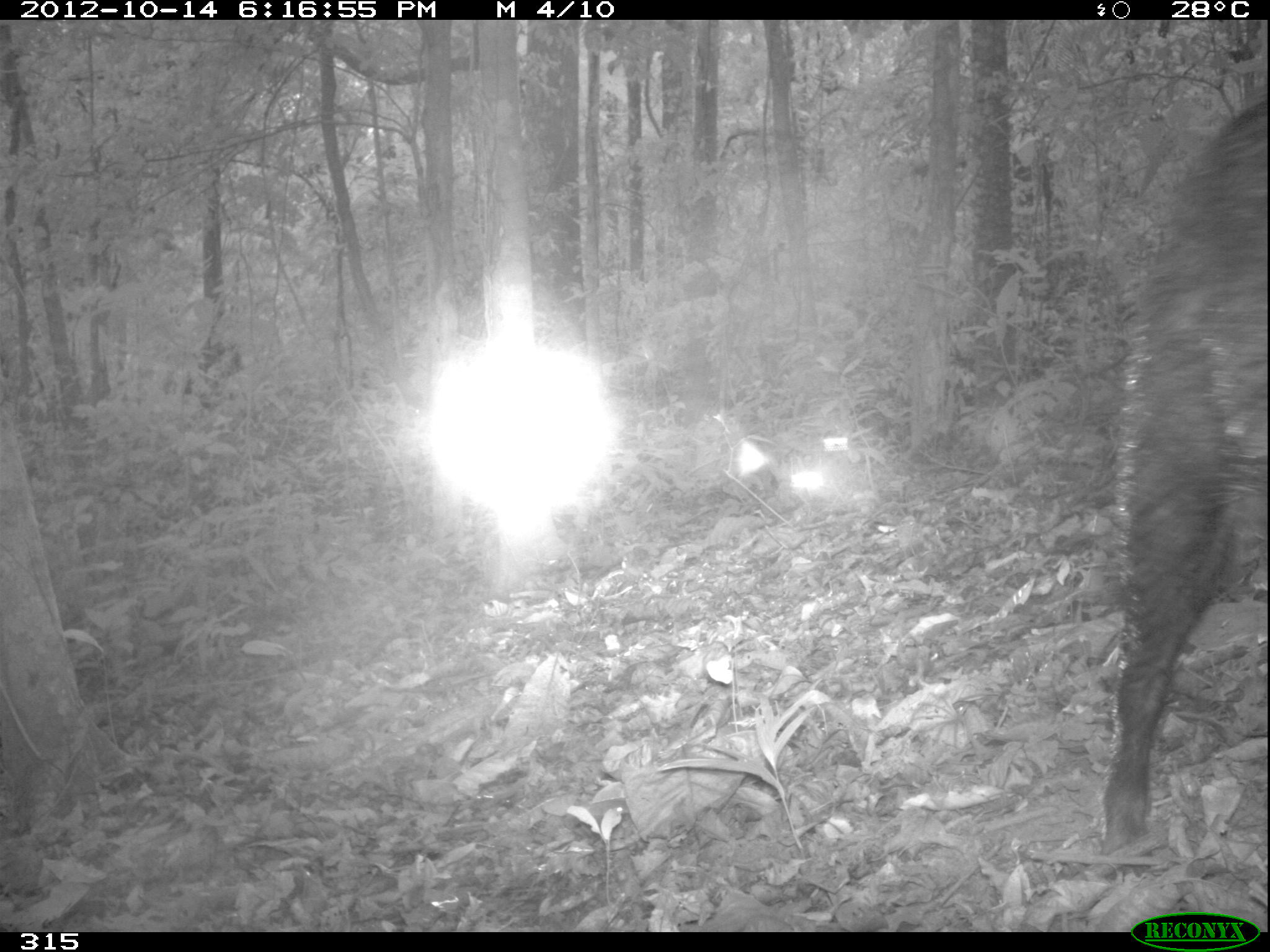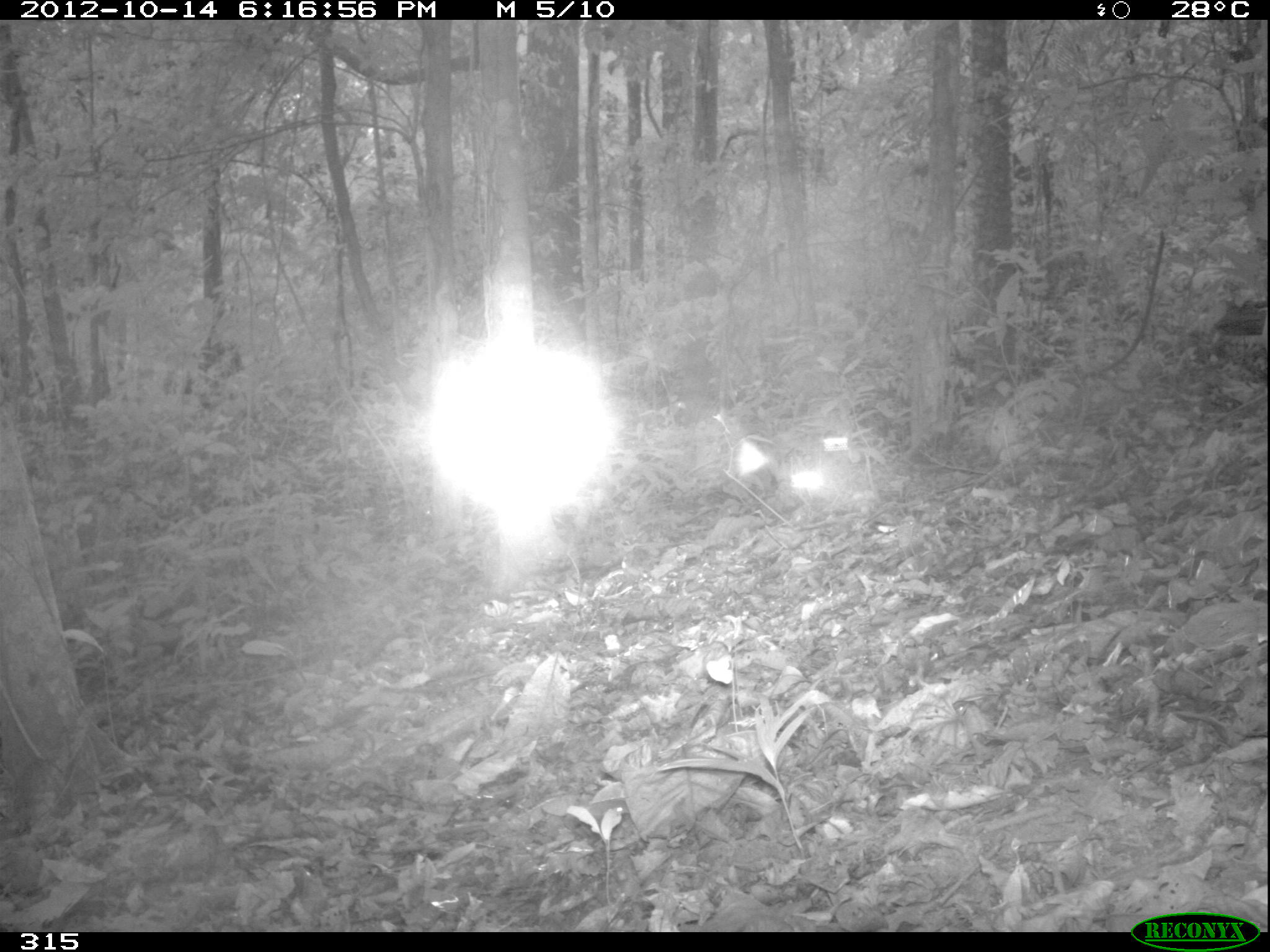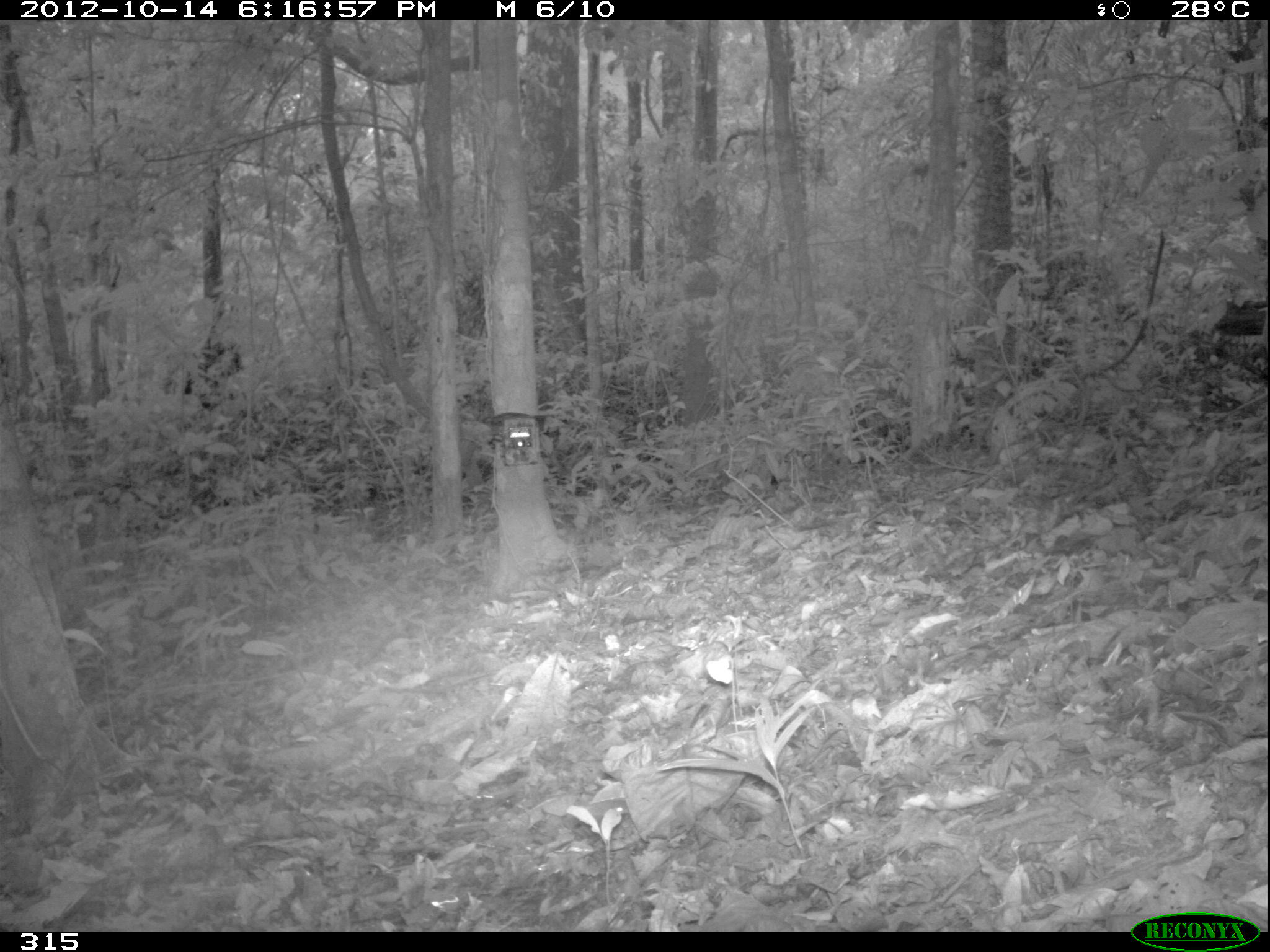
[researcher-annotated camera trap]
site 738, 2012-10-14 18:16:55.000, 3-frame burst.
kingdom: Animalia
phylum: Chordata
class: Mammalia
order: Artiodactyla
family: Tayassuidae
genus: Tayassu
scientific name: Tayassu pecari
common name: white-lipped peccary